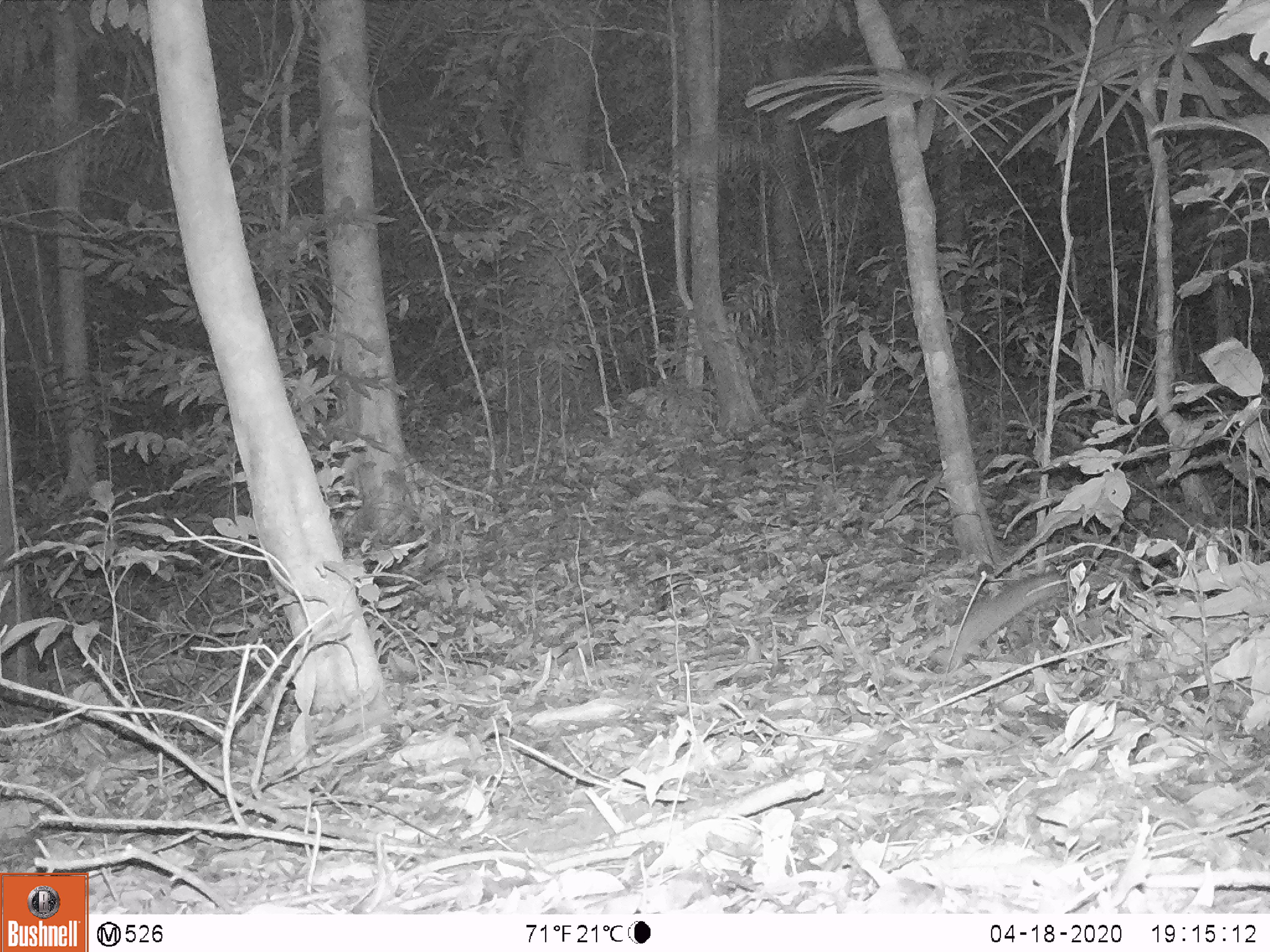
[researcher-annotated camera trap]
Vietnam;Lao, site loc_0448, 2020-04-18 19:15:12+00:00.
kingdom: Animalia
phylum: Chordata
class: Mammalia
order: Rodentia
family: Muridae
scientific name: Muridae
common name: old-world mice and rats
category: unidentified murid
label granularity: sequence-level